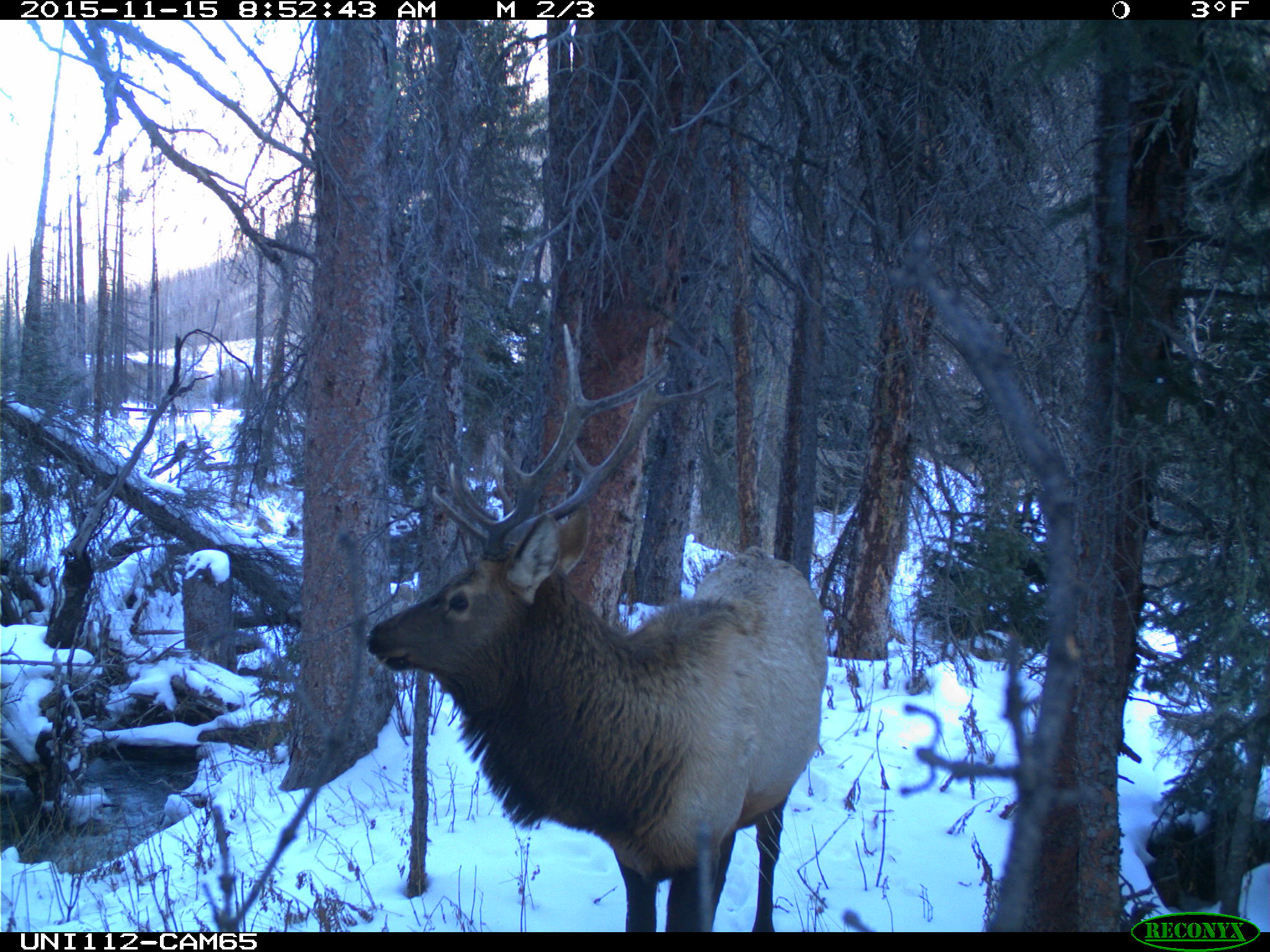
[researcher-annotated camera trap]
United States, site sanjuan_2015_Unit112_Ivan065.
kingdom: Animalia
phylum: Chordata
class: Mammalia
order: Artiodactyla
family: Cervidae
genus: Cervus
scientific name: Cervus elaphus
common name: red deer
Cervus elaphus (red deer).